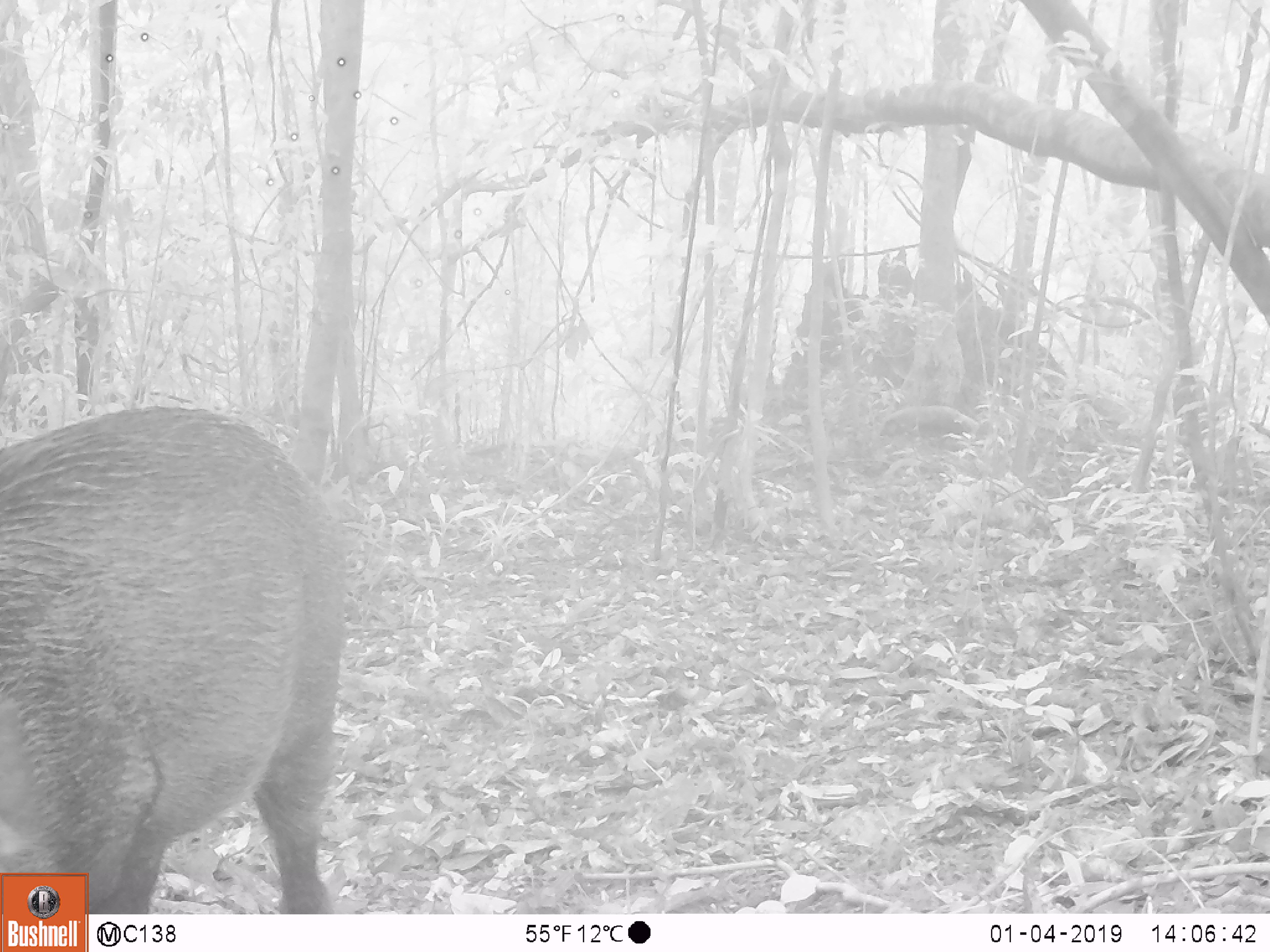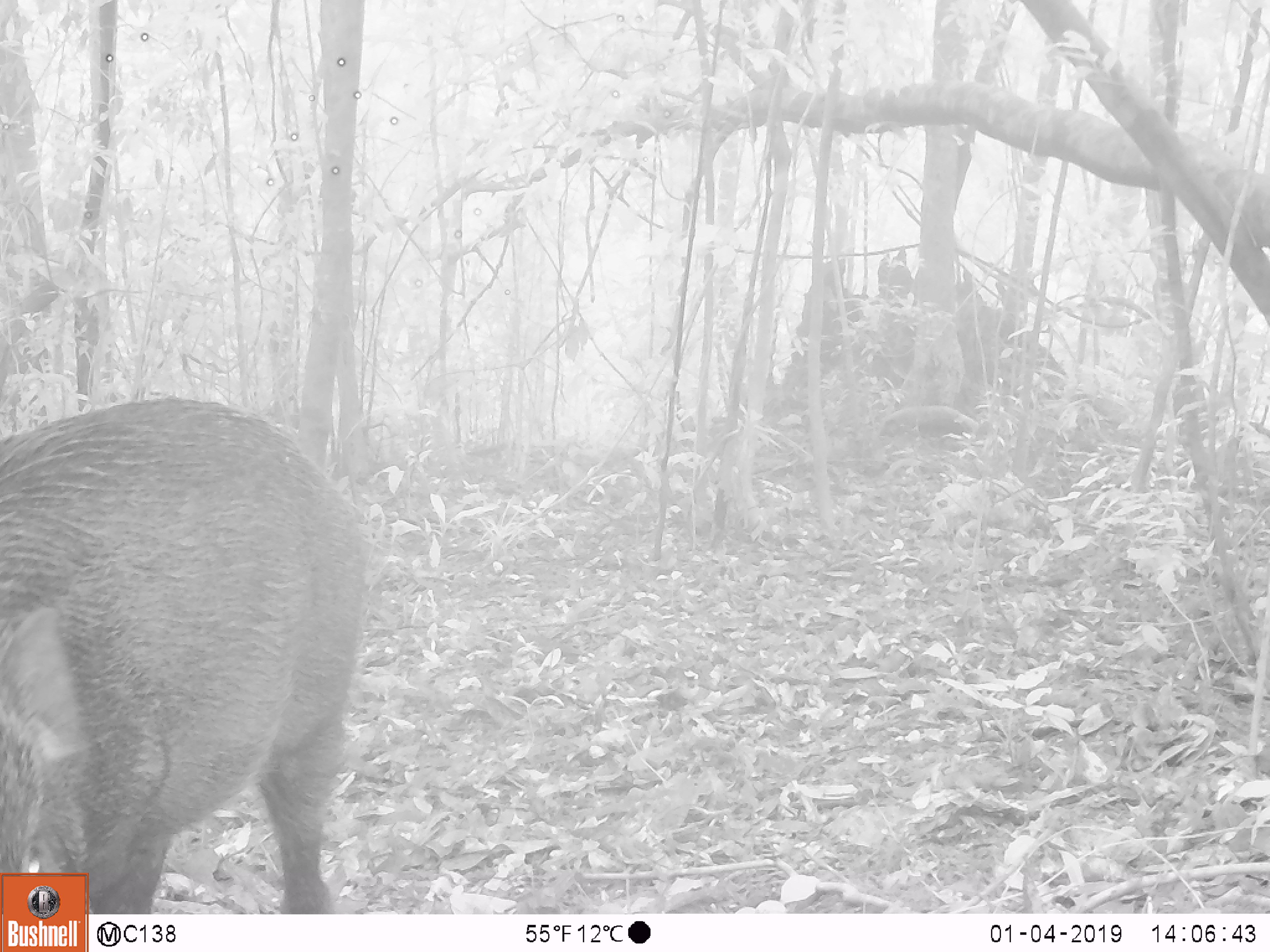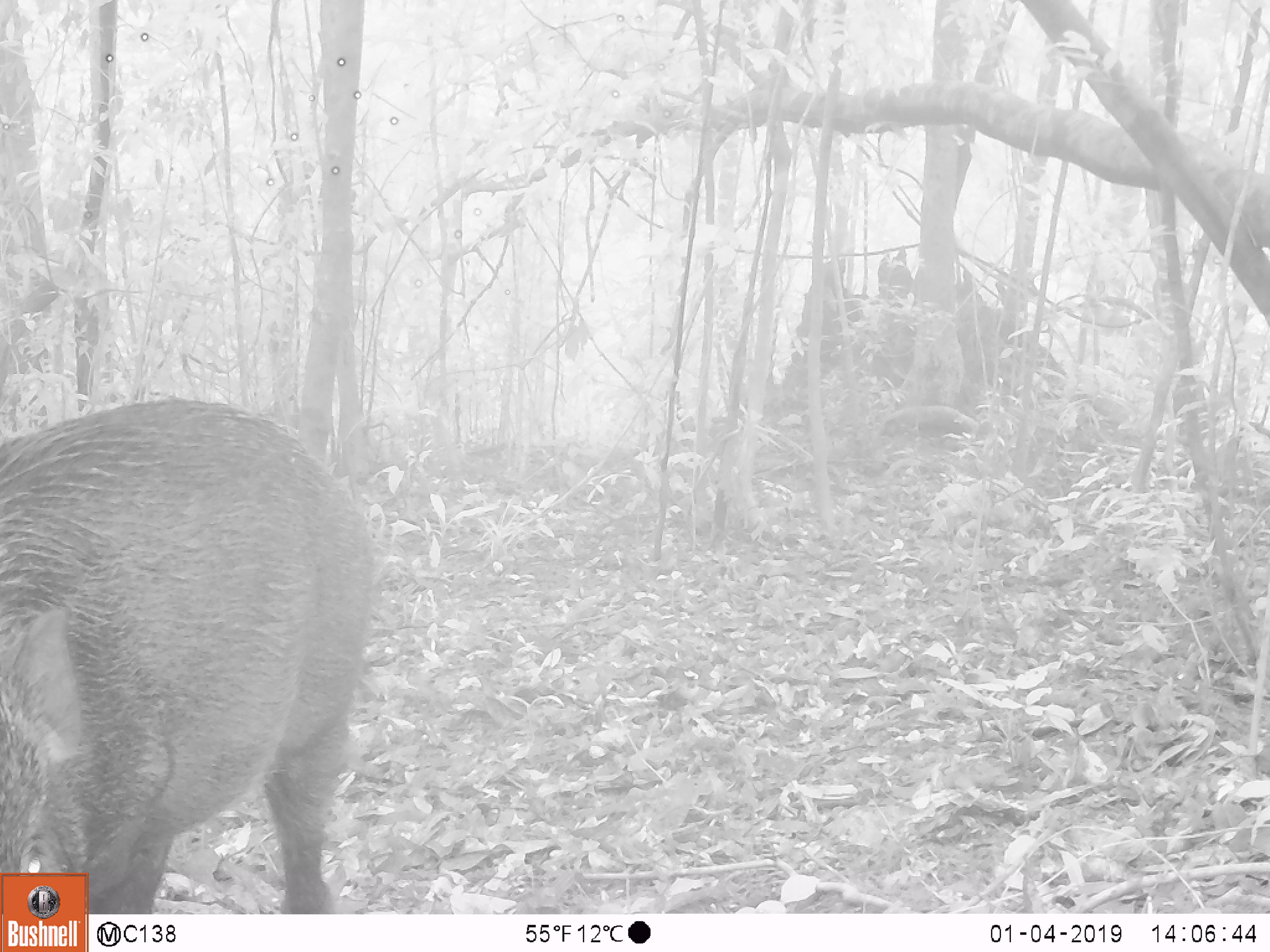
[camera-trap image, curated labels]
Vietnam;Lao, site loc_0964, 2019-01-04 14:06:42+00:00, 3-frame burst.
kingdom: Animalia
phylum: Chordata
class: Mammalia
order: Artiodactyla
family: Suidae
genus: Sus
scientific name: Sus scrofa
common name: eurasian wild pig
Eurasian wild pig (Sus scrofa). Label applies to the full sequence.